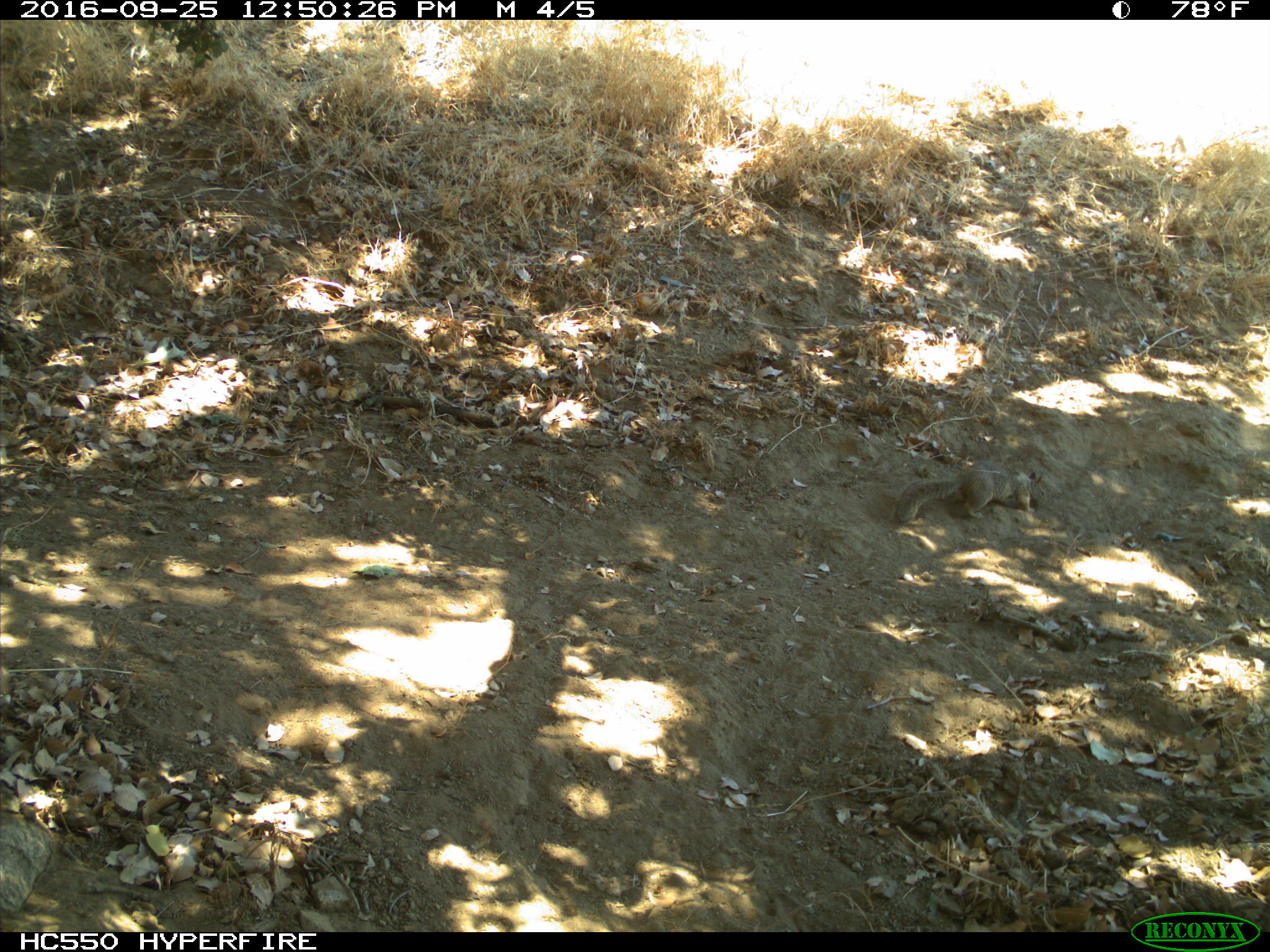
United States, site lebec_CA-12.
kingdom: Animalia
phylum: Chordata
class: Mammalia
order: Rodentia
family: Sciuridae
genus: Otospermophilus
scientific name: Otospermophilus beecheyi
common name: california ground squirrel